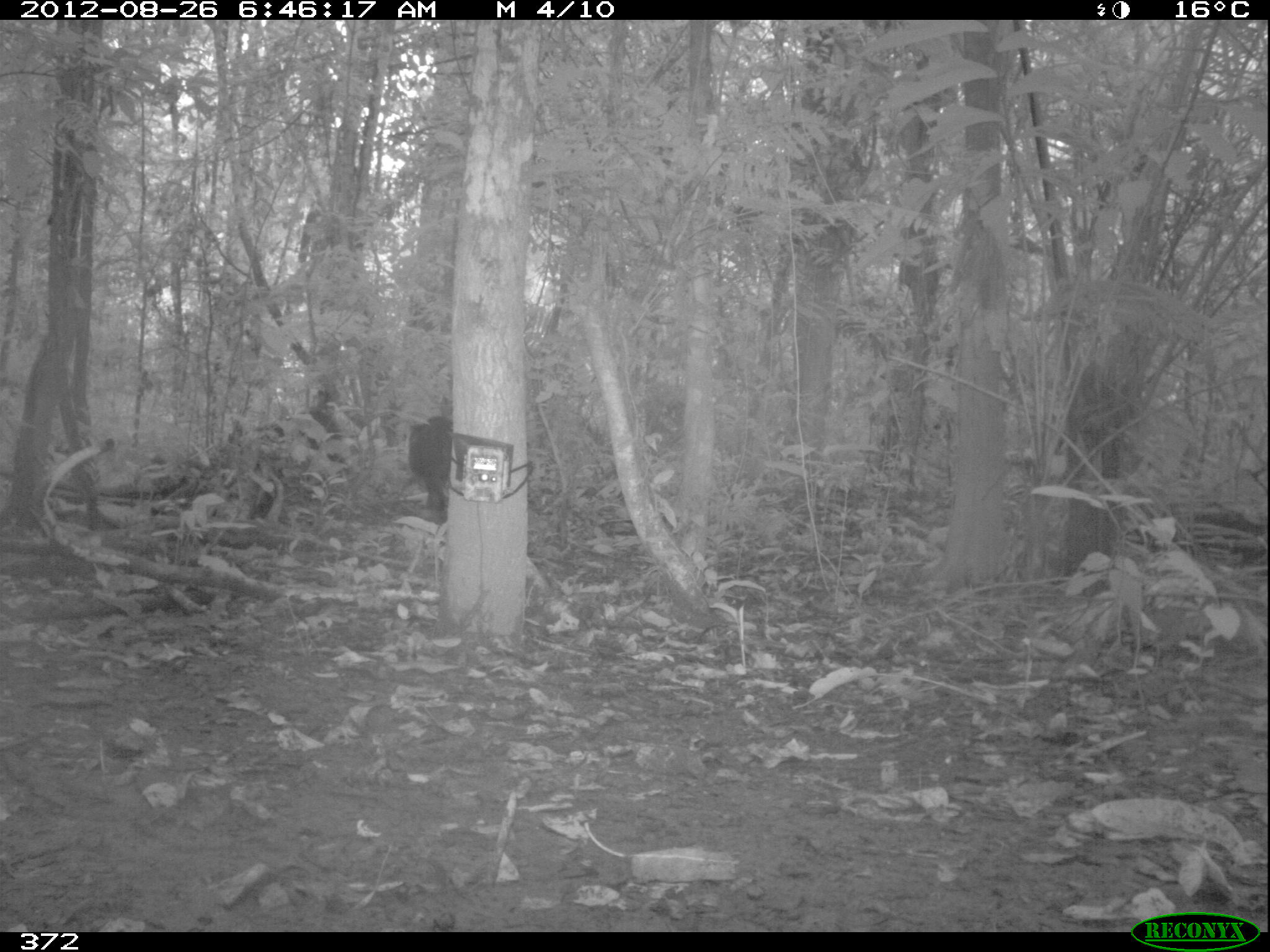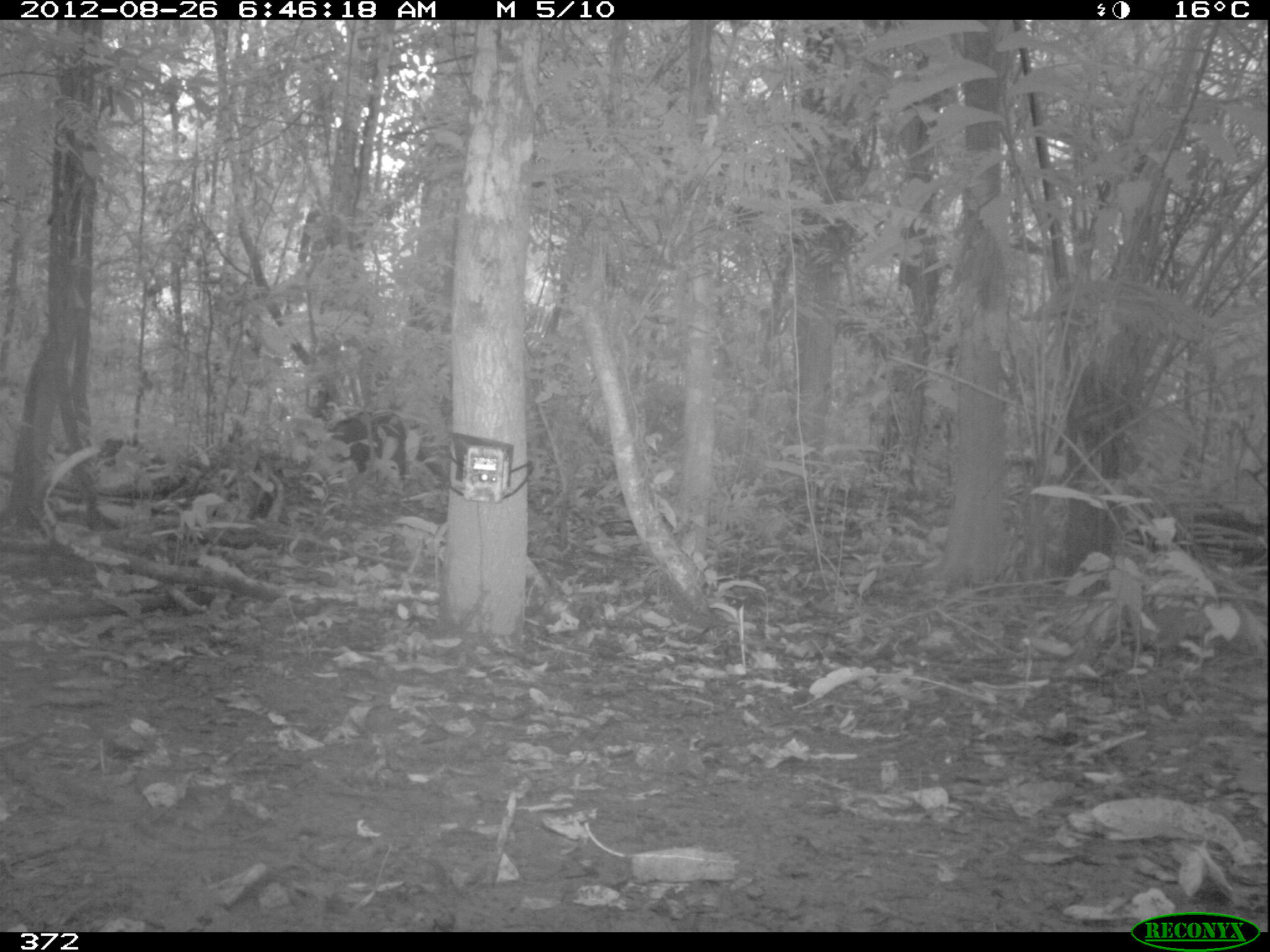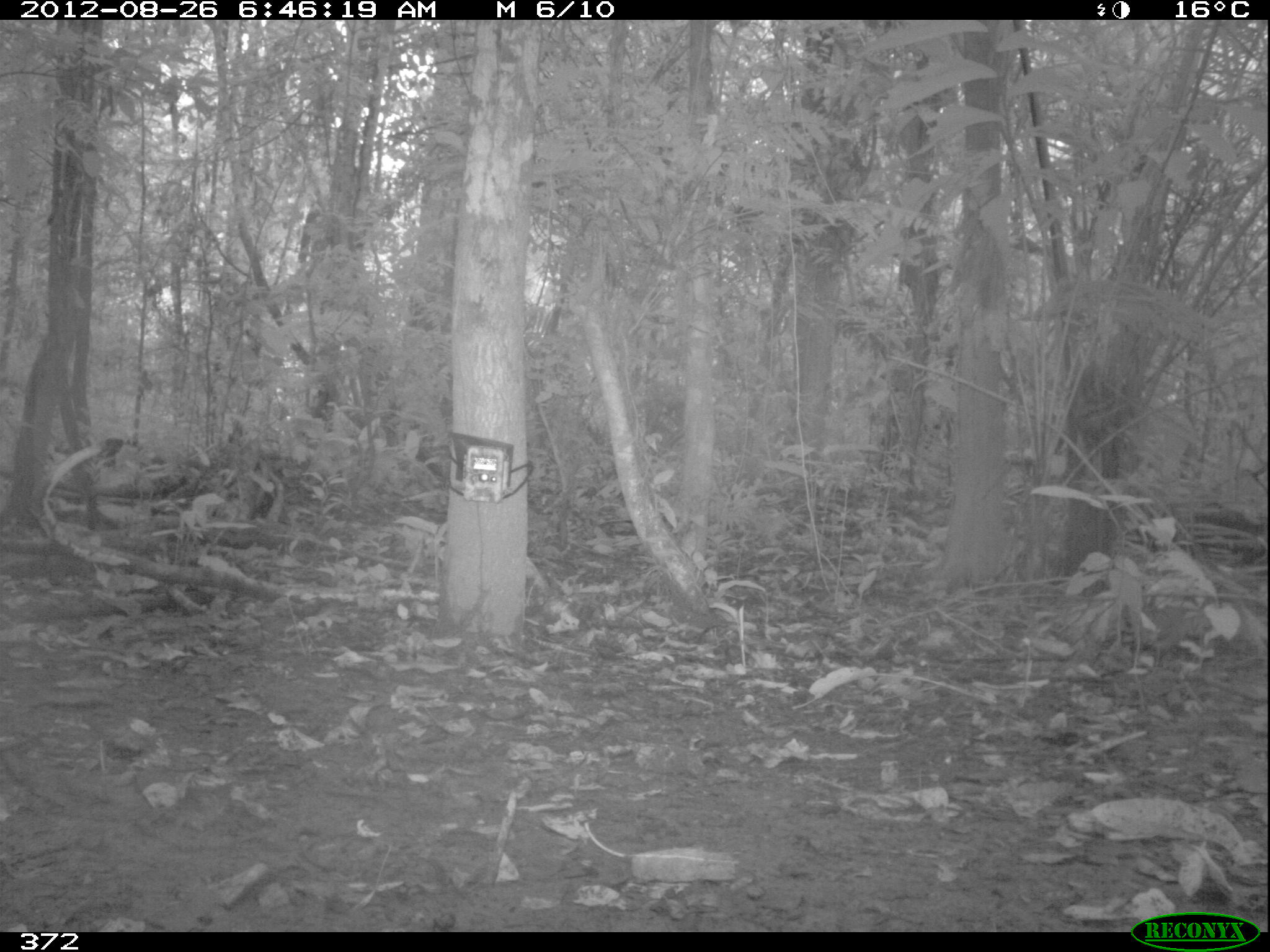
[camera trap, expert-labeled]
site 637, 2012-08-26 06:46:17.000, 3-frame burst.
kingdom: Animalia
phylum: Chordata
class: Mammalia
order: Artiodactyla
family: Tayassuidae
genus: Tayassu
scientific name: Tayassu pecari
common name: white-lipped peccary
Tayassu pecari (white-lipped peccary).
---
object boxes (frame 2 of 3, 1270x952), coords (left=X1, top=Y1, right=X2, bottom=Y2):
tayassu pecari: (left=325, top=407, right=408, bottom=488)